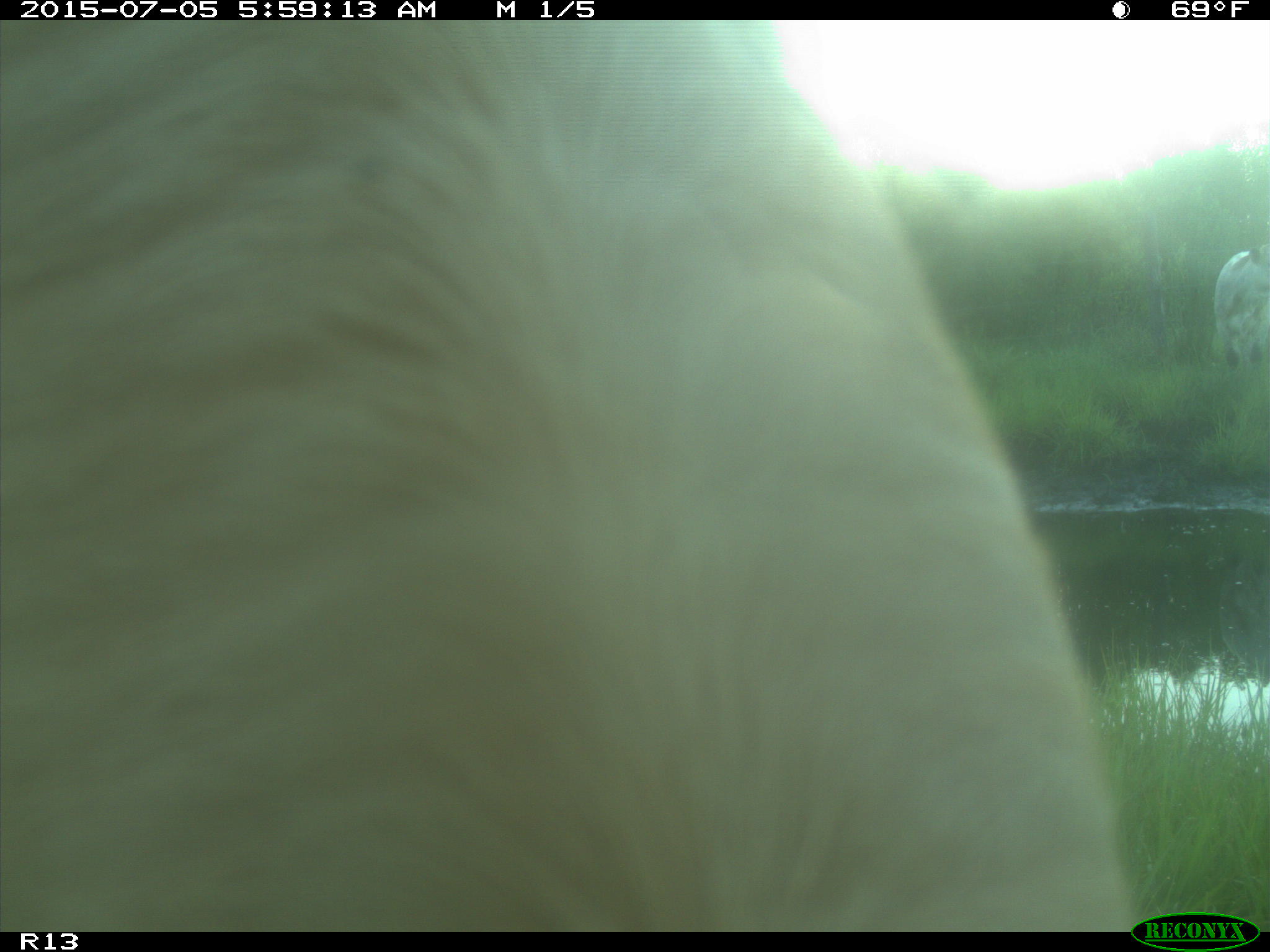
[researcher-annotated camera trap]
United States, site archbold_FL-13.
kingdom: Animalia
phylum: Chordata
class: Mammalia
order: Artiodactyla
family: Bovidae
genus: Bos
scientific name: Bos taurus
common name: domestic cow